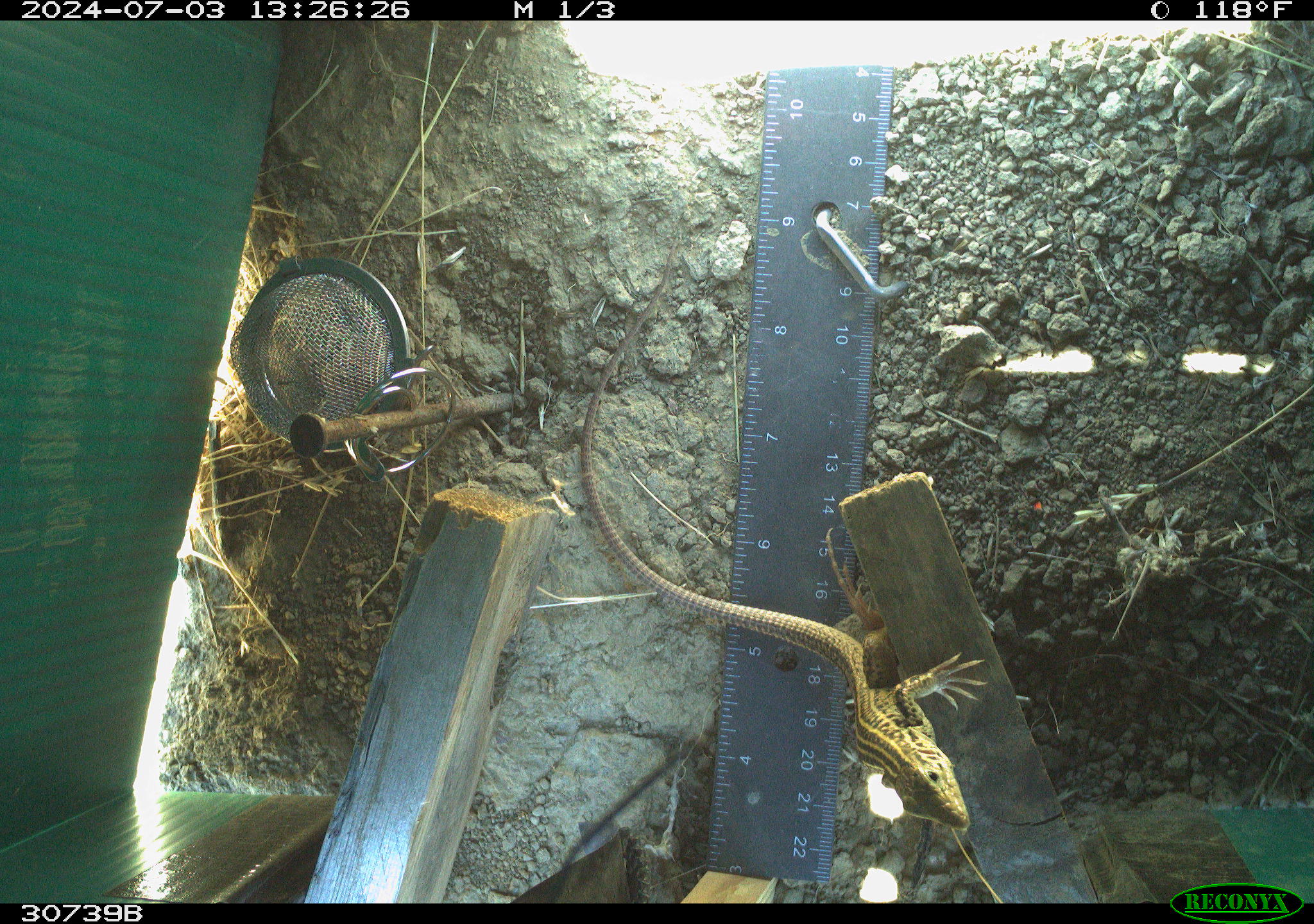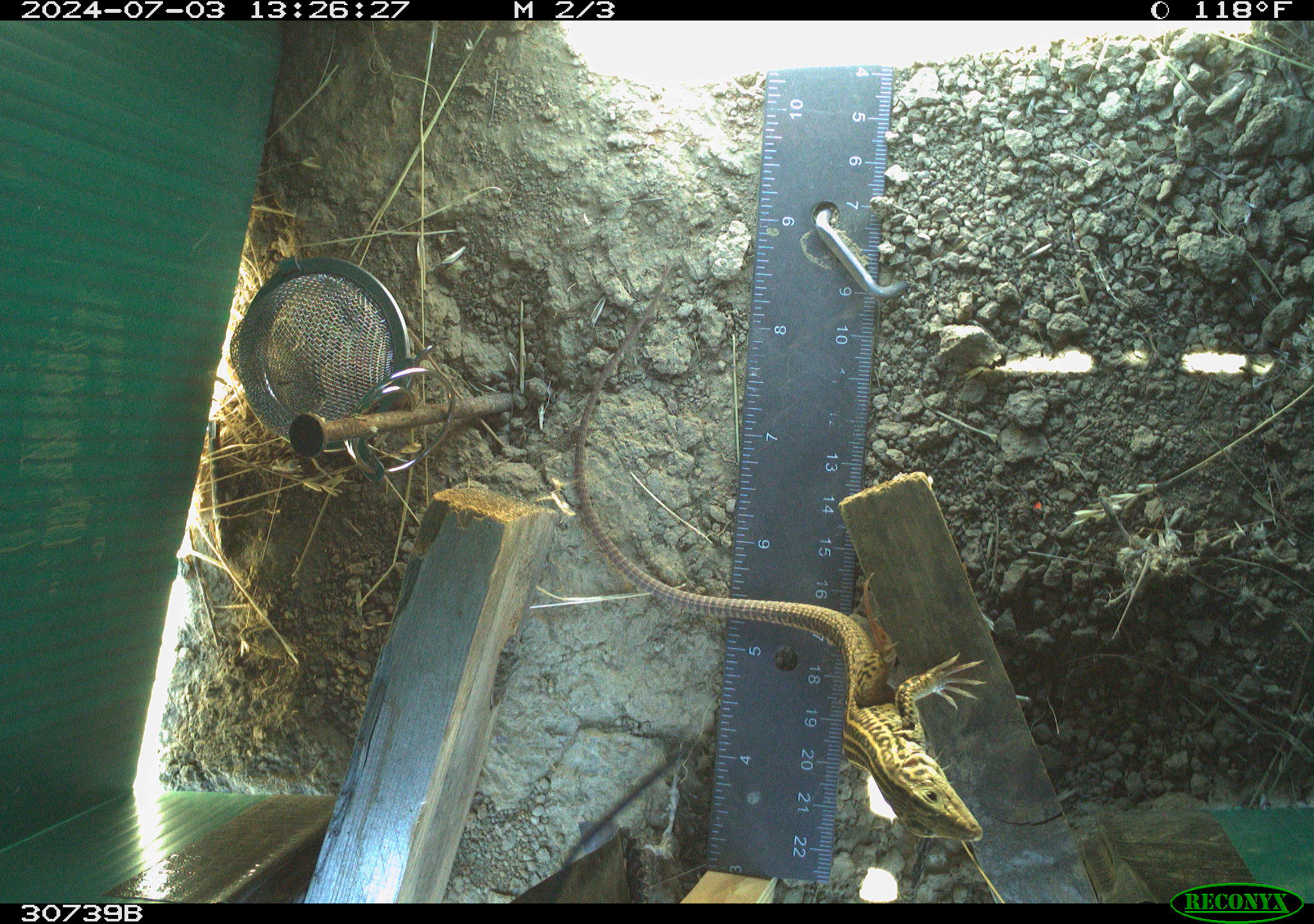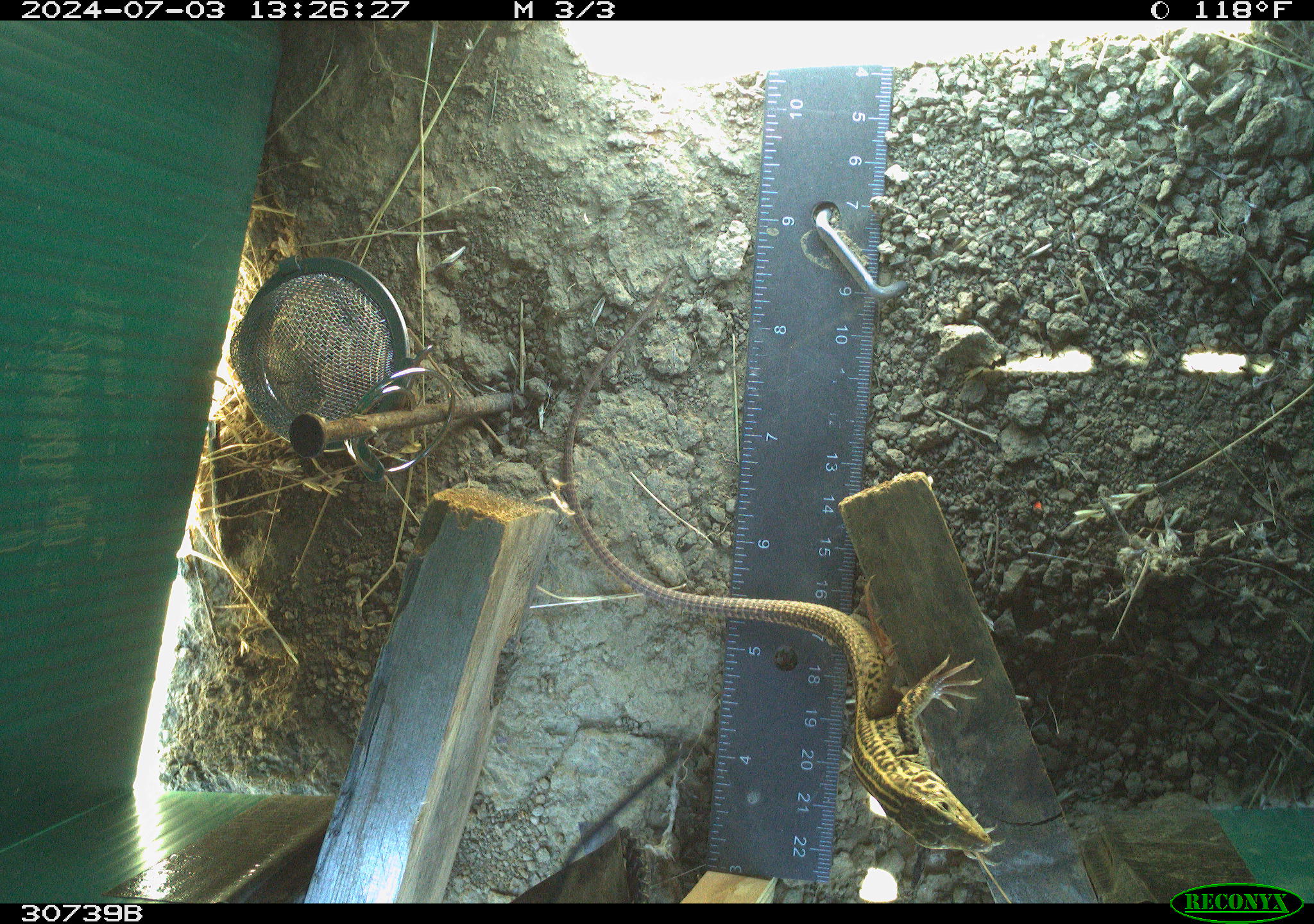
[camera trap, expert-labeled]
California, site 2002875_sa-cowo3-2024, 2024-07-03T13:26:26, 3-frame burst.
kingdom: Animalia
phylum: Chordata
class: Reptilia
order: Squamata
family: Teiidae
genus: Aspidoscelis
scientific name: Aspidoscelis tigris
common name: western whiptail